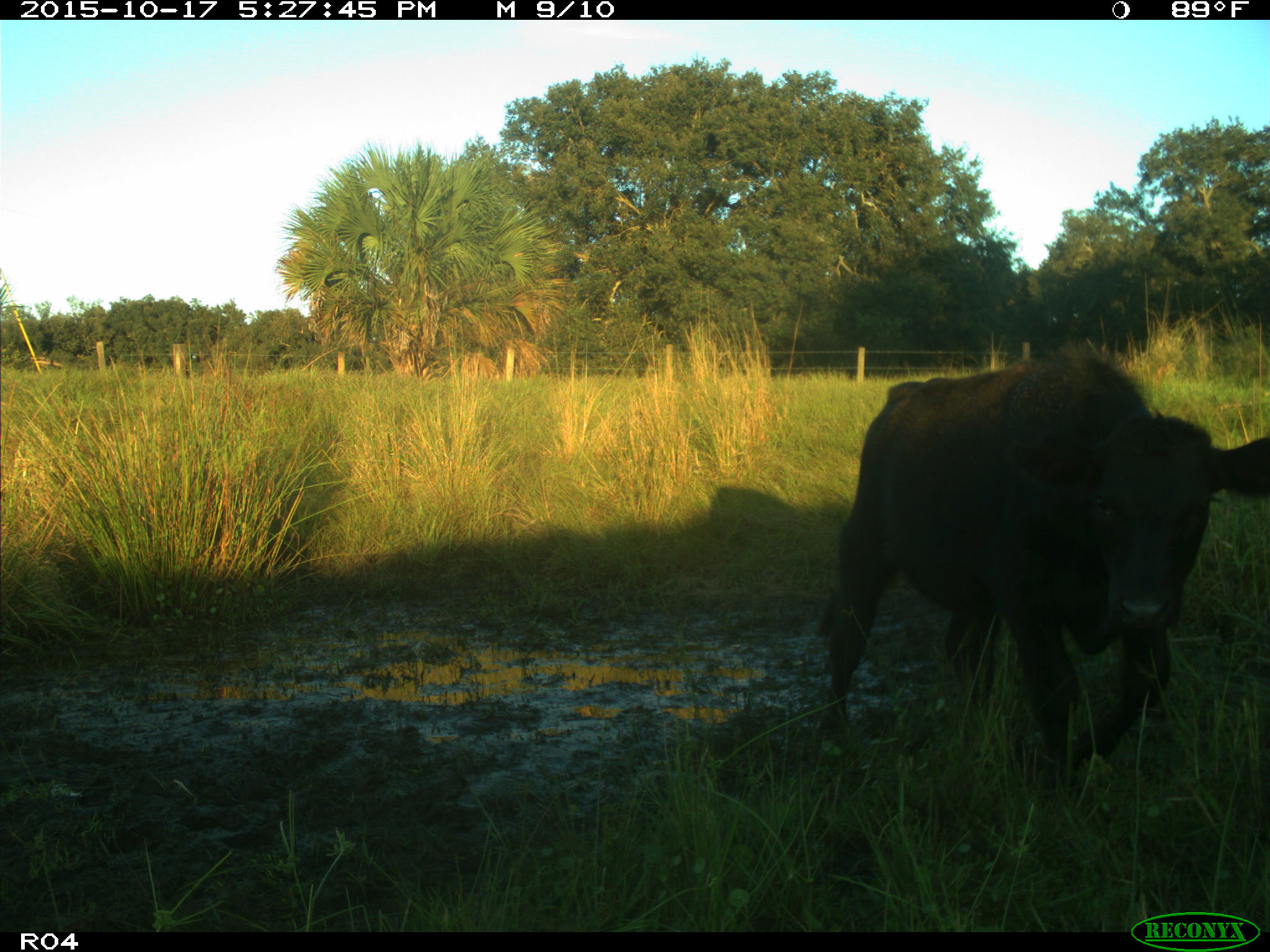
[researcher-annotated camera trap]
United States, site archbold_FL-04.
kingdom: Animalia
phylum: Chordata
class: Mammalia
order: Artiodactyla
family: Bovidae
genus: Bos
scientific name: Bos taurus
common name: domestic cow